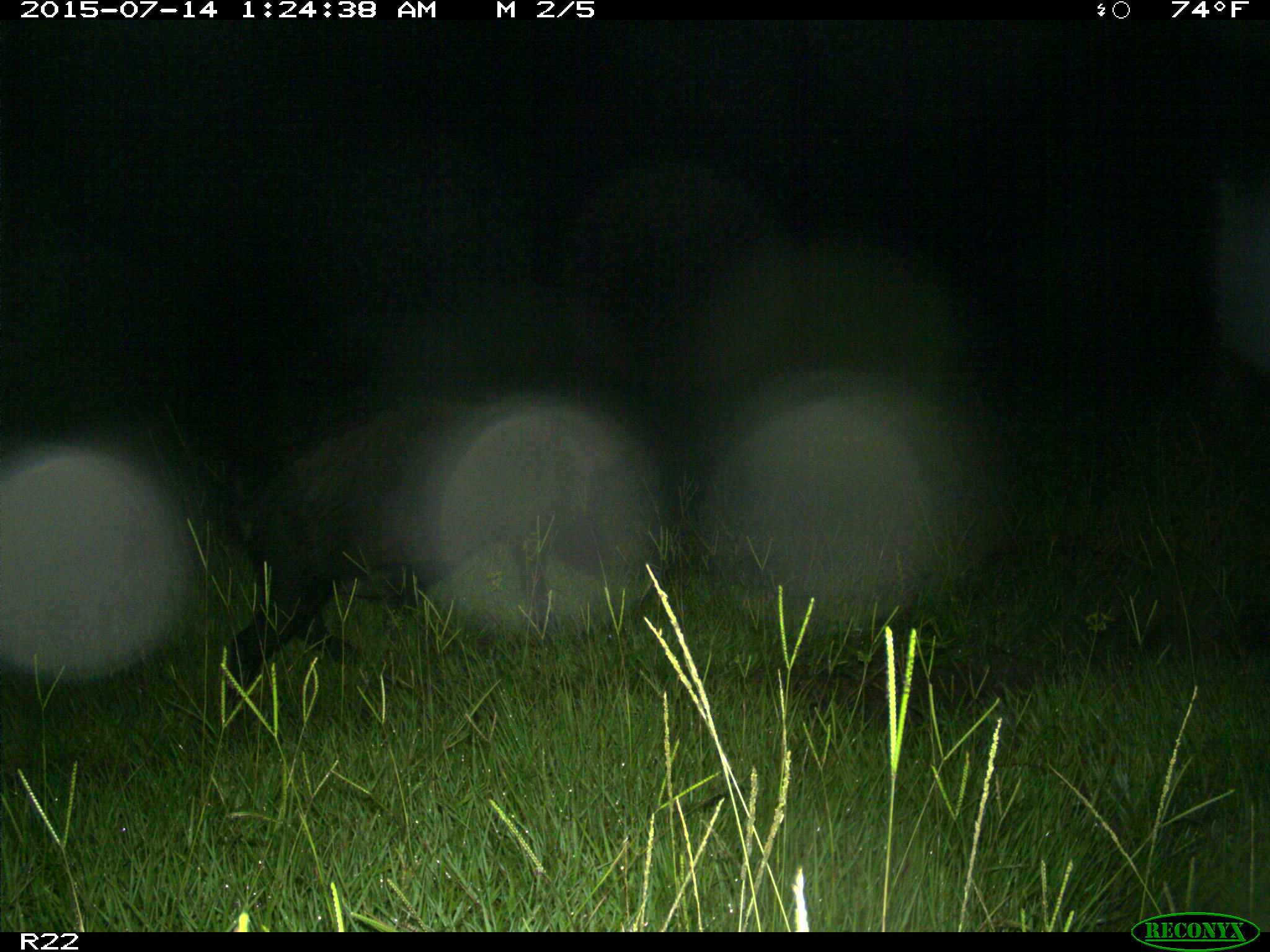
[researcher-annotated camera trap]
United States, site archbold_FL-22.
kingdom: Animalia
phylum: Chordata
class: Mammalia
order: Artiodactyla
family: Bovidae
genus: Bos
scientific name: Bos taurus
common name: domestic cow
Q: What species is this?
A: Bos taurus (domestic cow).